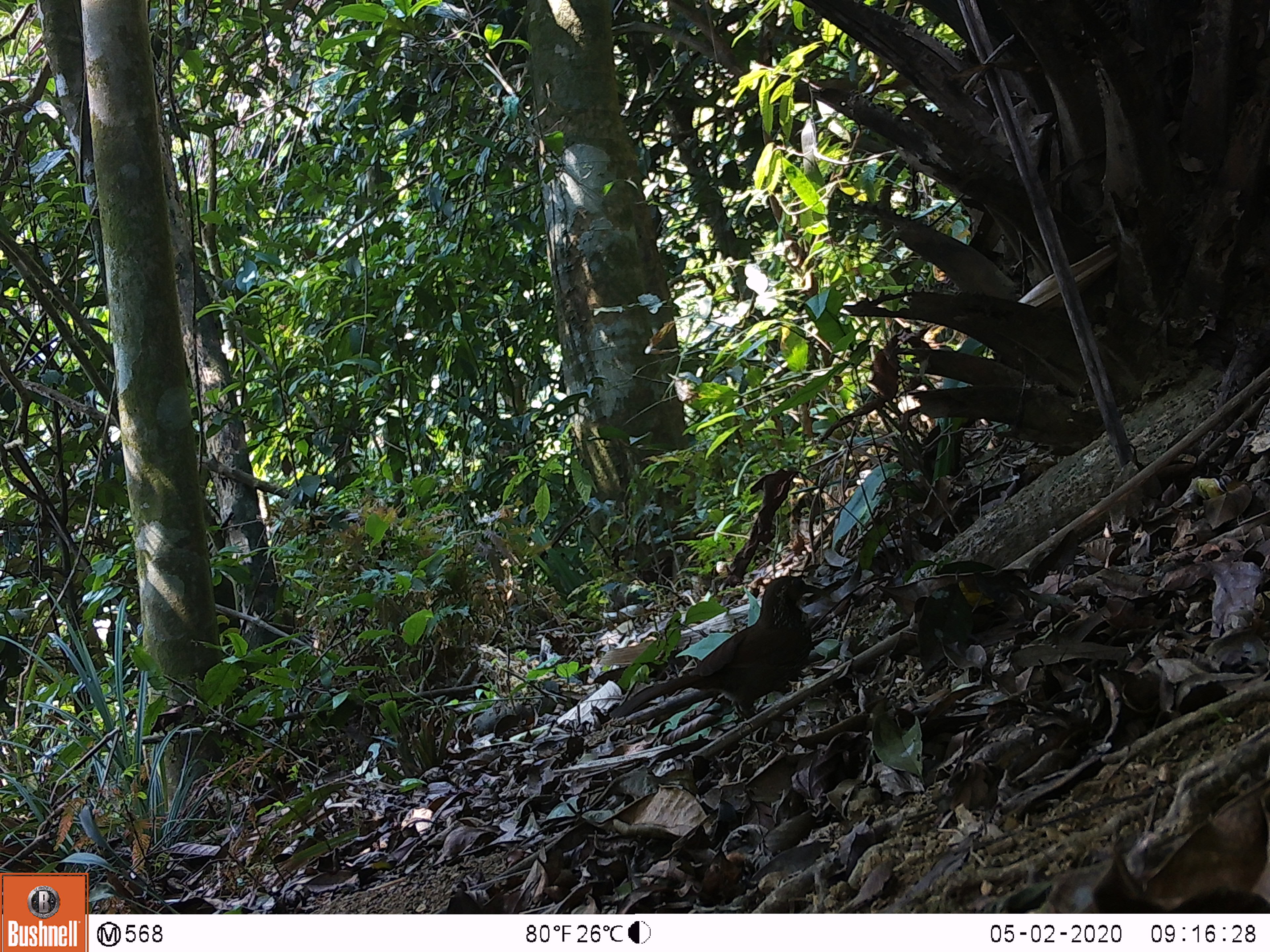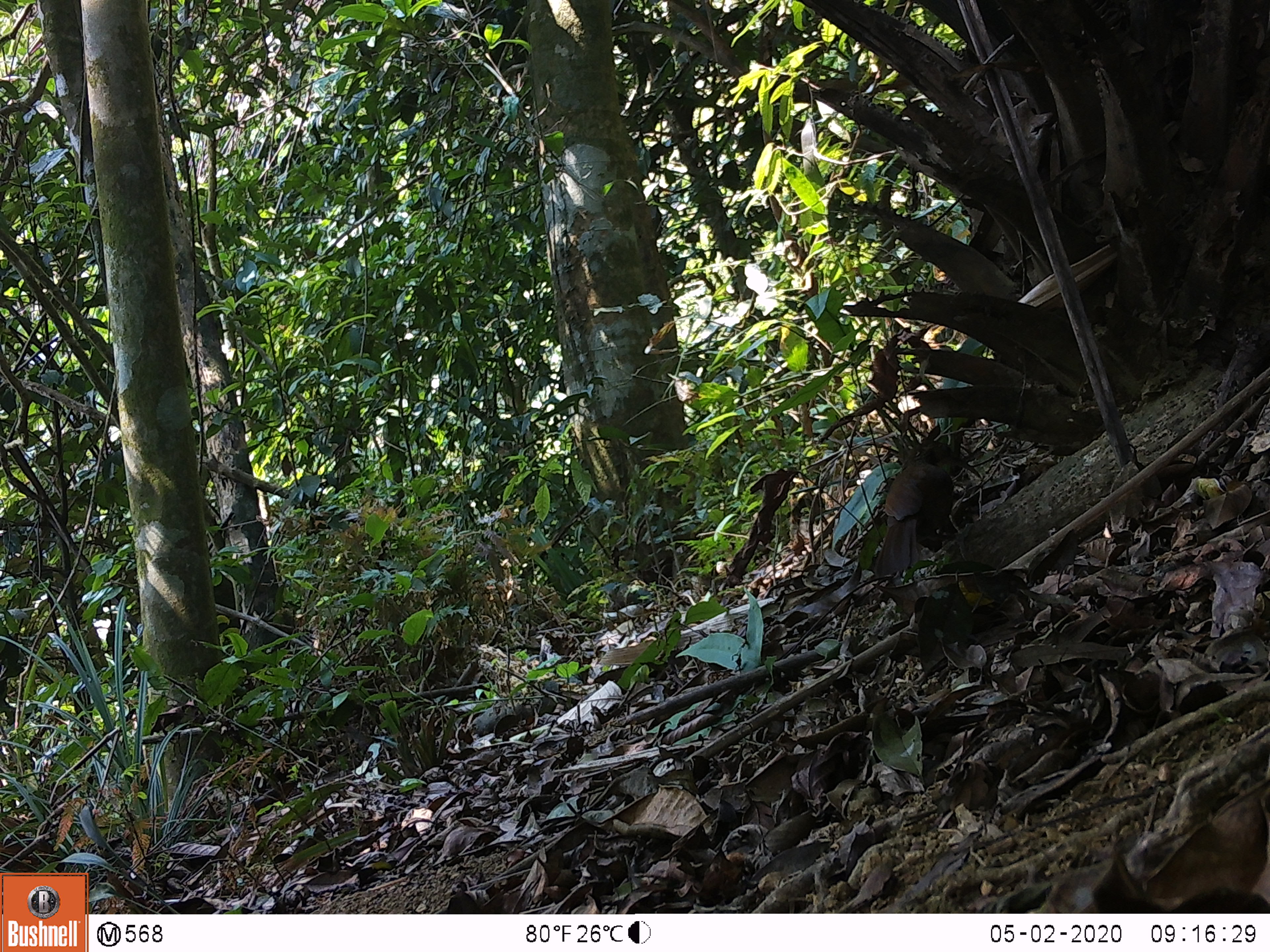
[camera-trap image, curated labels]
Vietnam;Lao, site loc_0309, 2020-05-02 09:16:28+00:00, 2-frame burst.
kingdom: Animalia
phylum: Chordata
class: Aves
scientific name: Aves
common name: bird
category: unidentified bird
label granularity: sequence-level